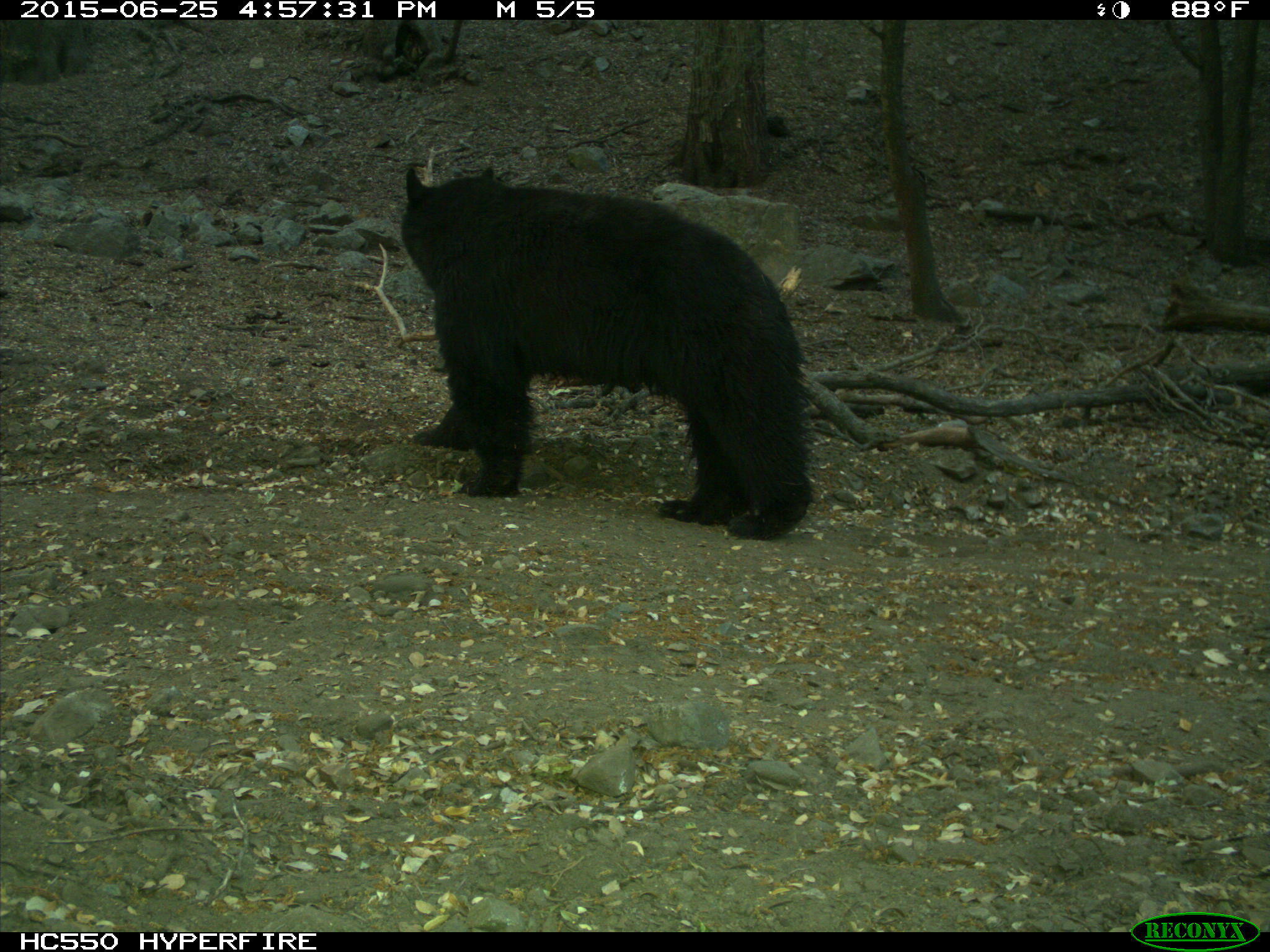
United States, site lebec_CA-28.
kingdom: Animalia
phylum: Chordata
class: Mammalia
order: Carnivora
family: Ursidae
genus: Ursus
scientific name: Ursus americanus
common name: american black bear